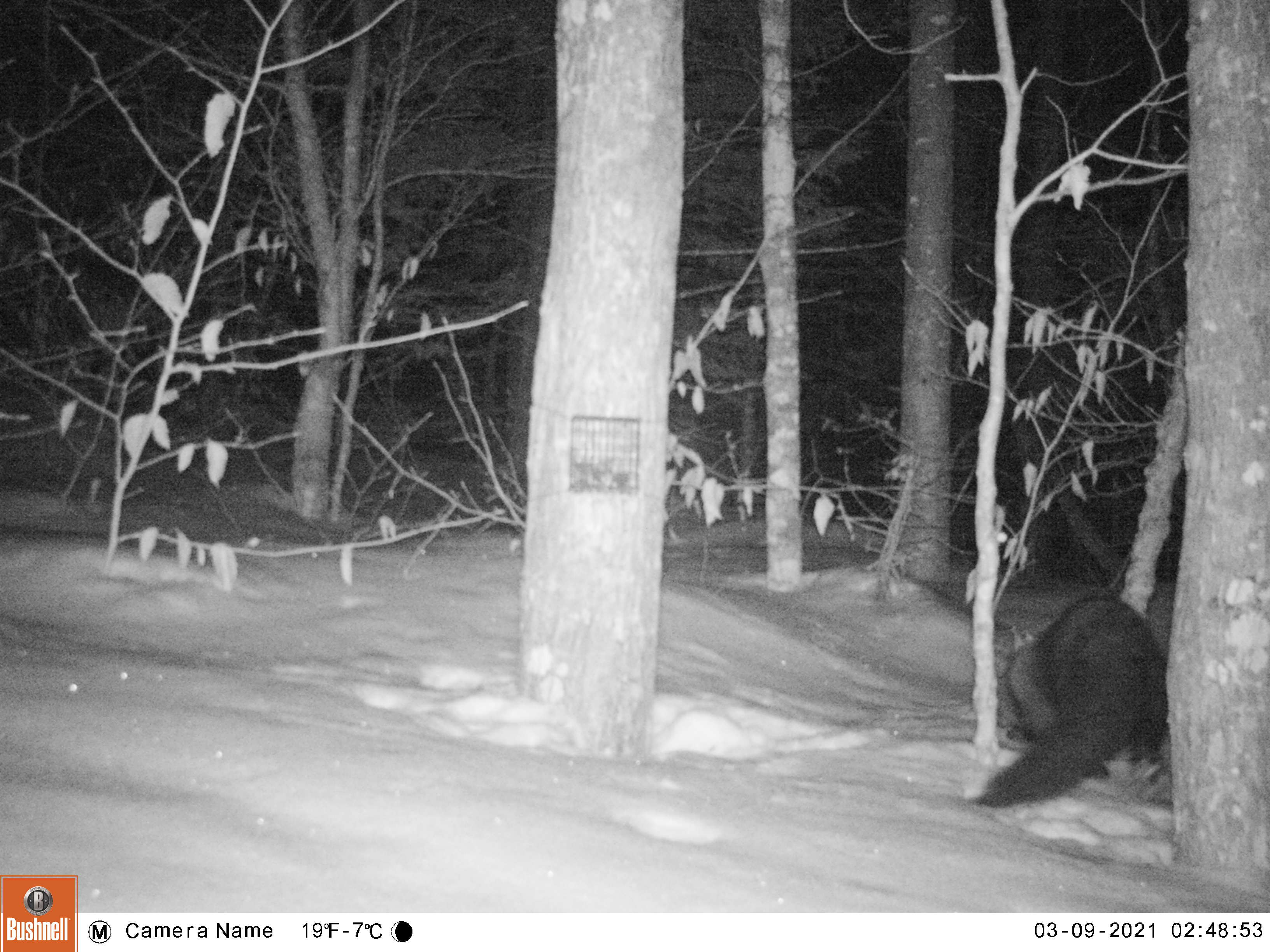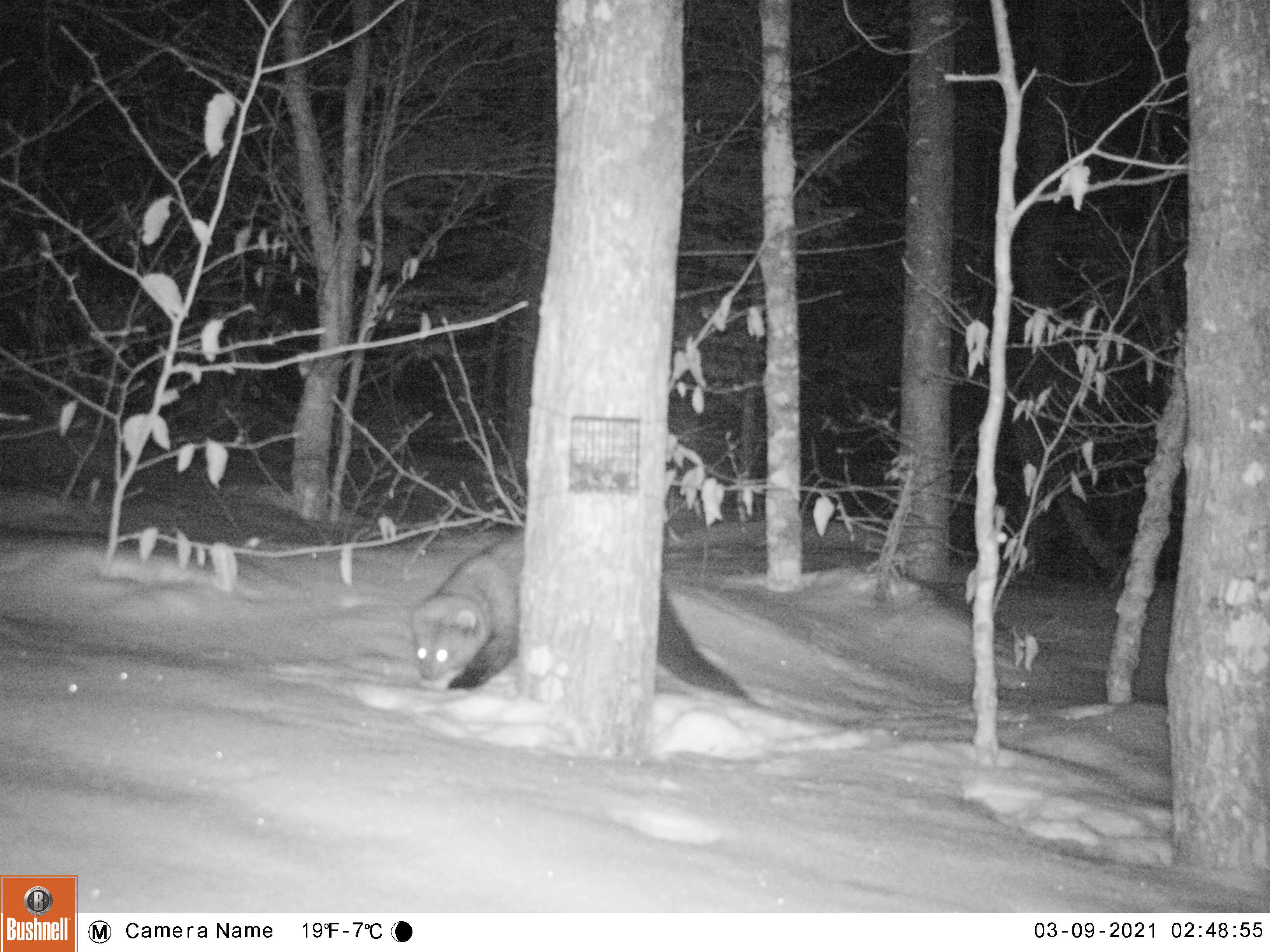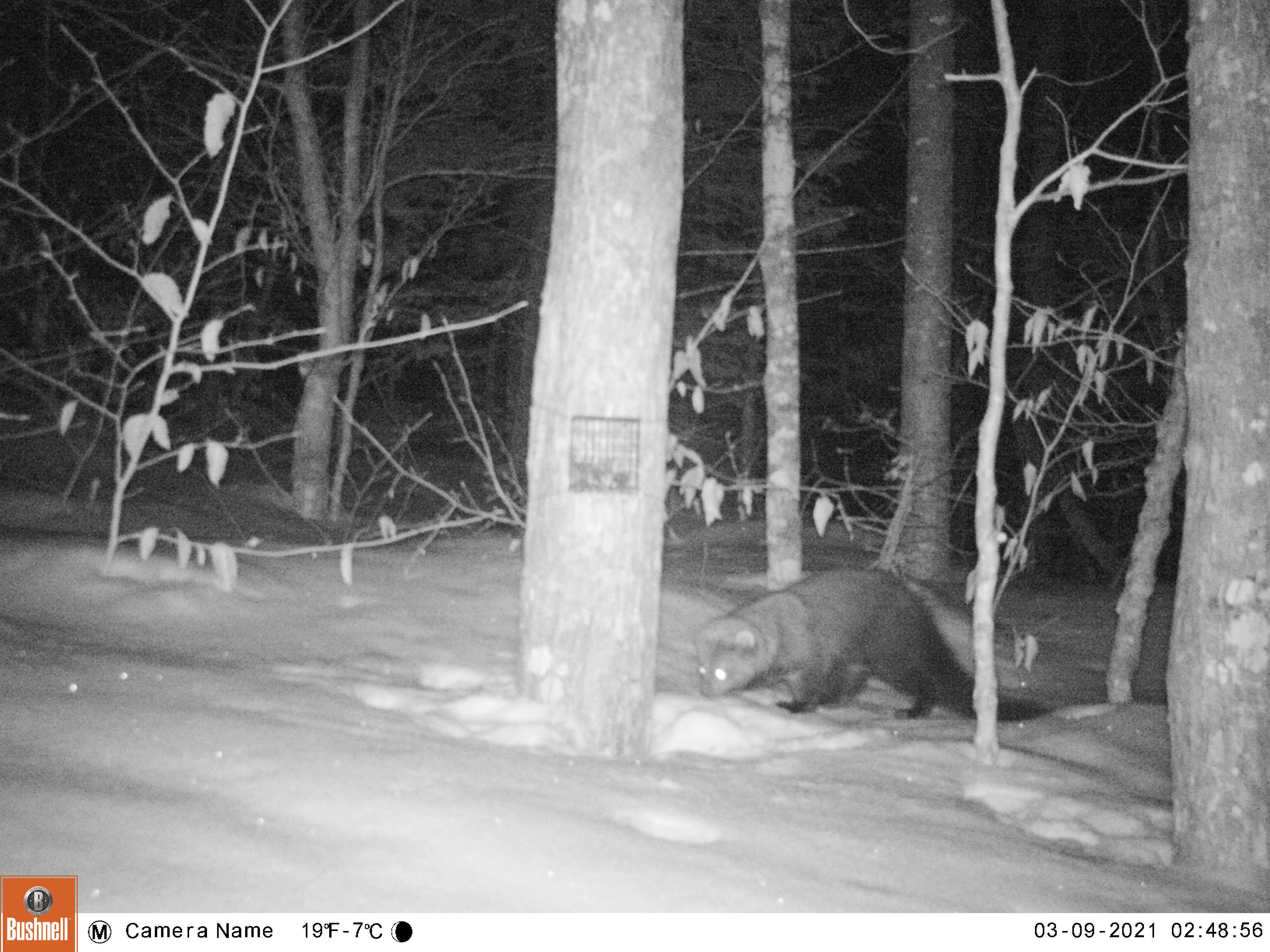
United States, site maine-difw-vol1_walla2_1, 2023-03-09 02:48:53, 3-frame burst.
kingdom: Animalia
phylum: Chordata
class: Mammalia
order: Carnivora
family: Mustelidae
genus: Pekania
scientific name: Pekania pennanti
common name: fisher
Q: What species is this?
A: Fisher (Pekania pennanti).